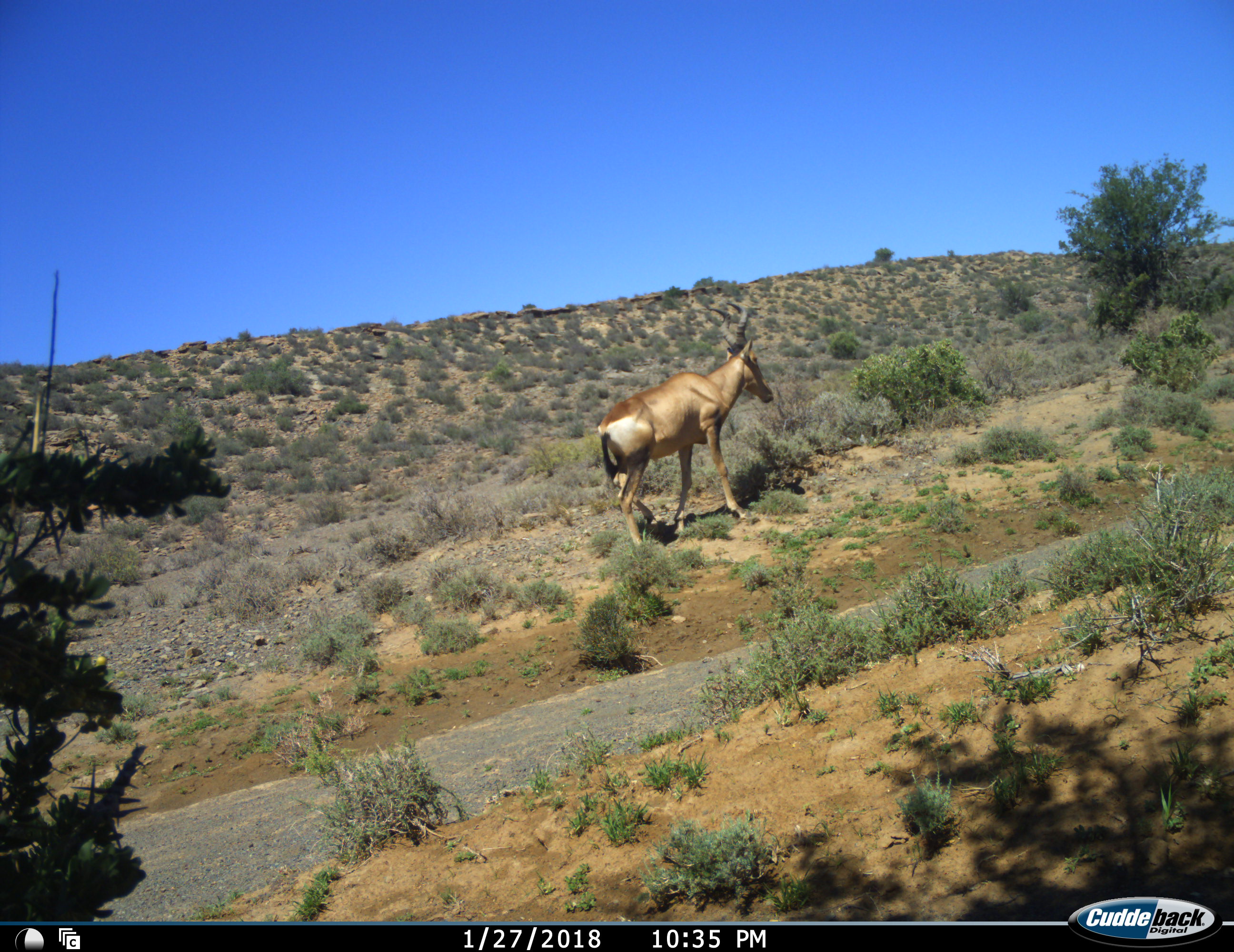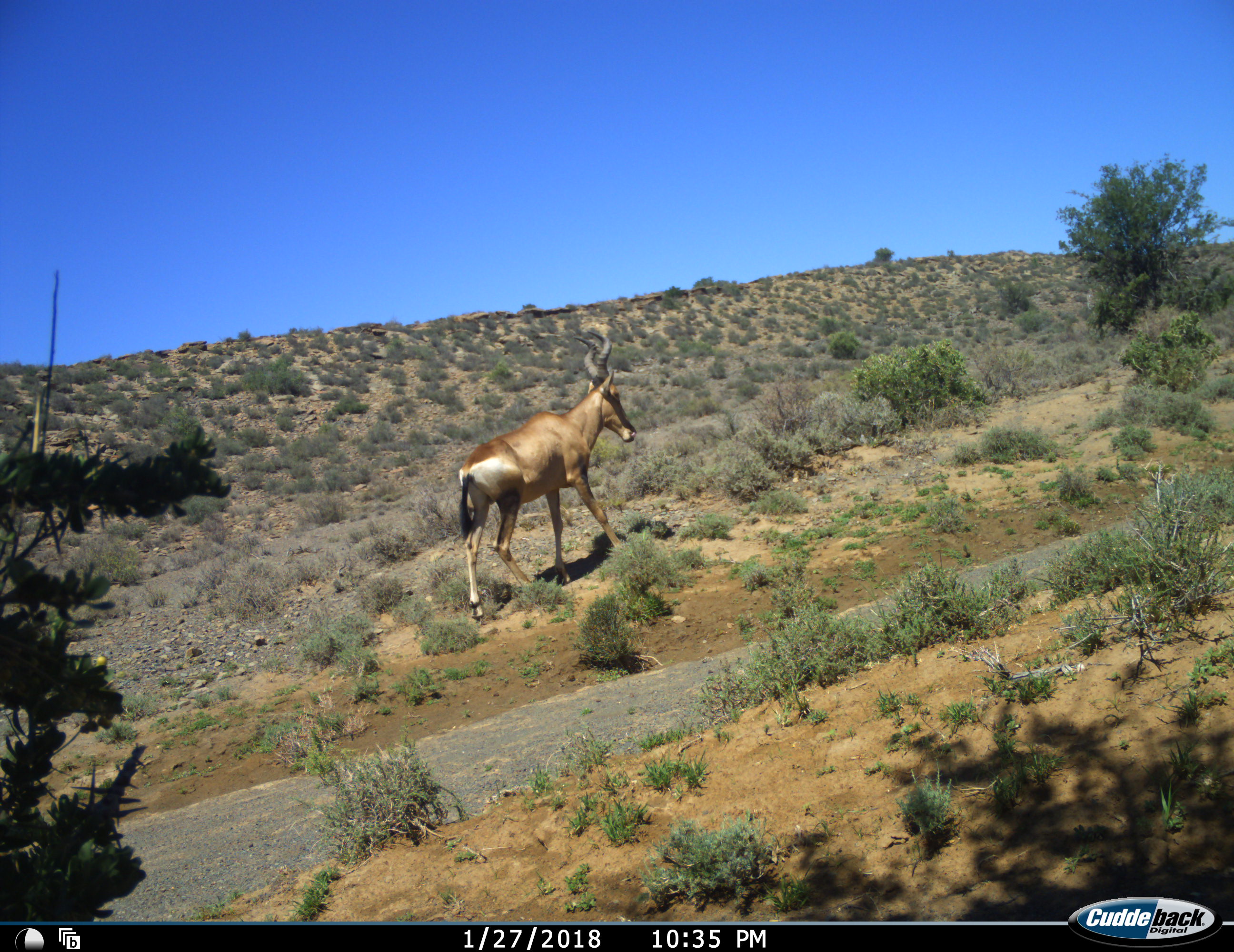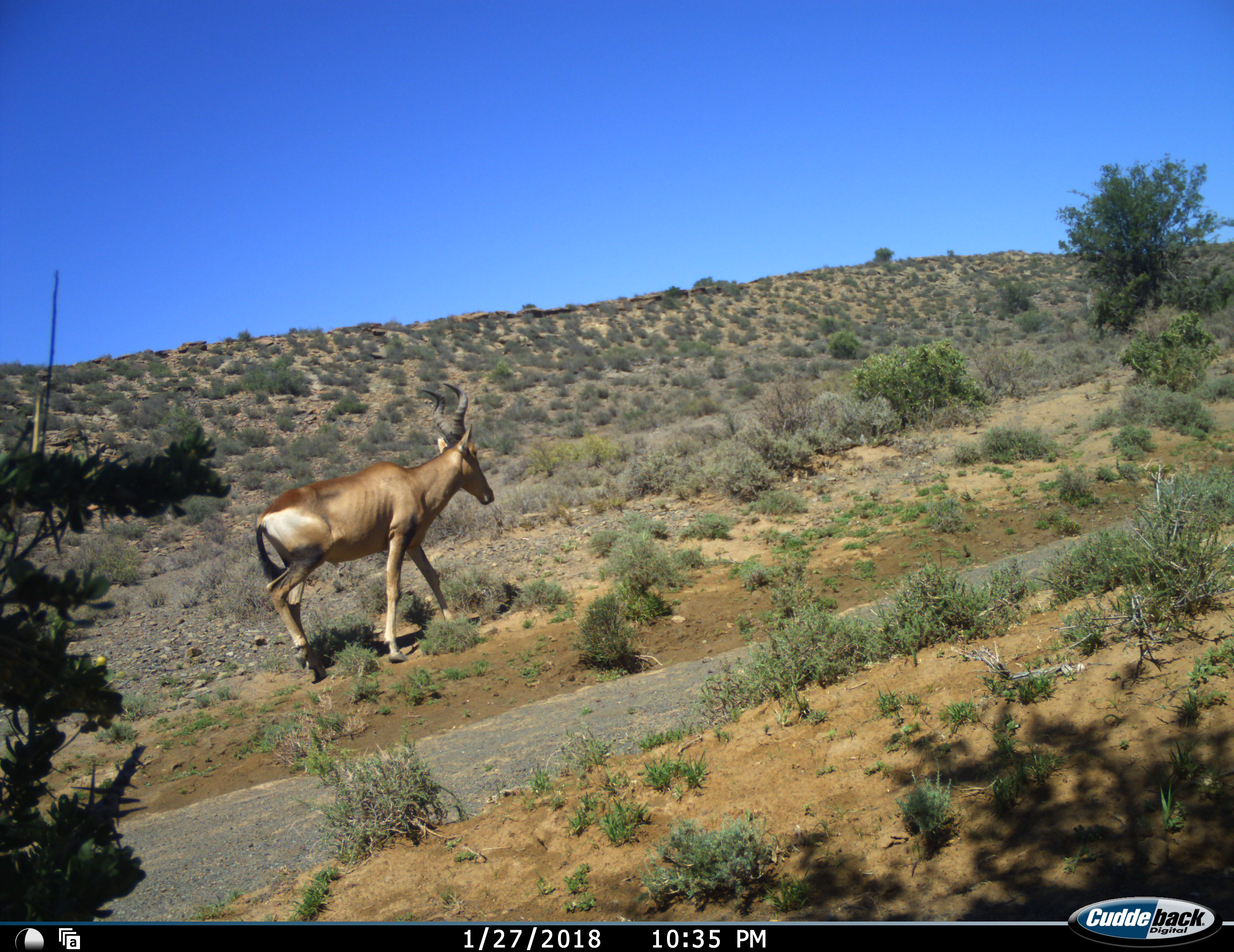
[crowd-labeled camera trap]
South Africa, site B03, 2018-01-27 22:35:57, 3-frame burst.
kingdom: Animalia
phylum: Chordata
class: Mammalia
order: Artiodactyla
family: Bovidae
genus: Alcelaphus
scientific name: Alcelaphus buselaphus caama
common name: red hartebeest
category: hartebeestred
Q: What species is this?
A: Hartebeestred (red hartebeest) (Alcelaphus buselaphus caama).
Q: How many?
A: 1.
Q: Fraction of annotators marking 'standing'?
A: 0%.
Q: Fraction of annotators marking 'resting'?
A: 0%.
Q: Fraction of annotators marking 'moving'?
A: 100%.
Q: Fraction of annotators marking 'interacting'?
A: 0%.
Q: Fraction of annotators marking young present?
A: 0%.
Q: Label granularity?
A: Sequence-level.